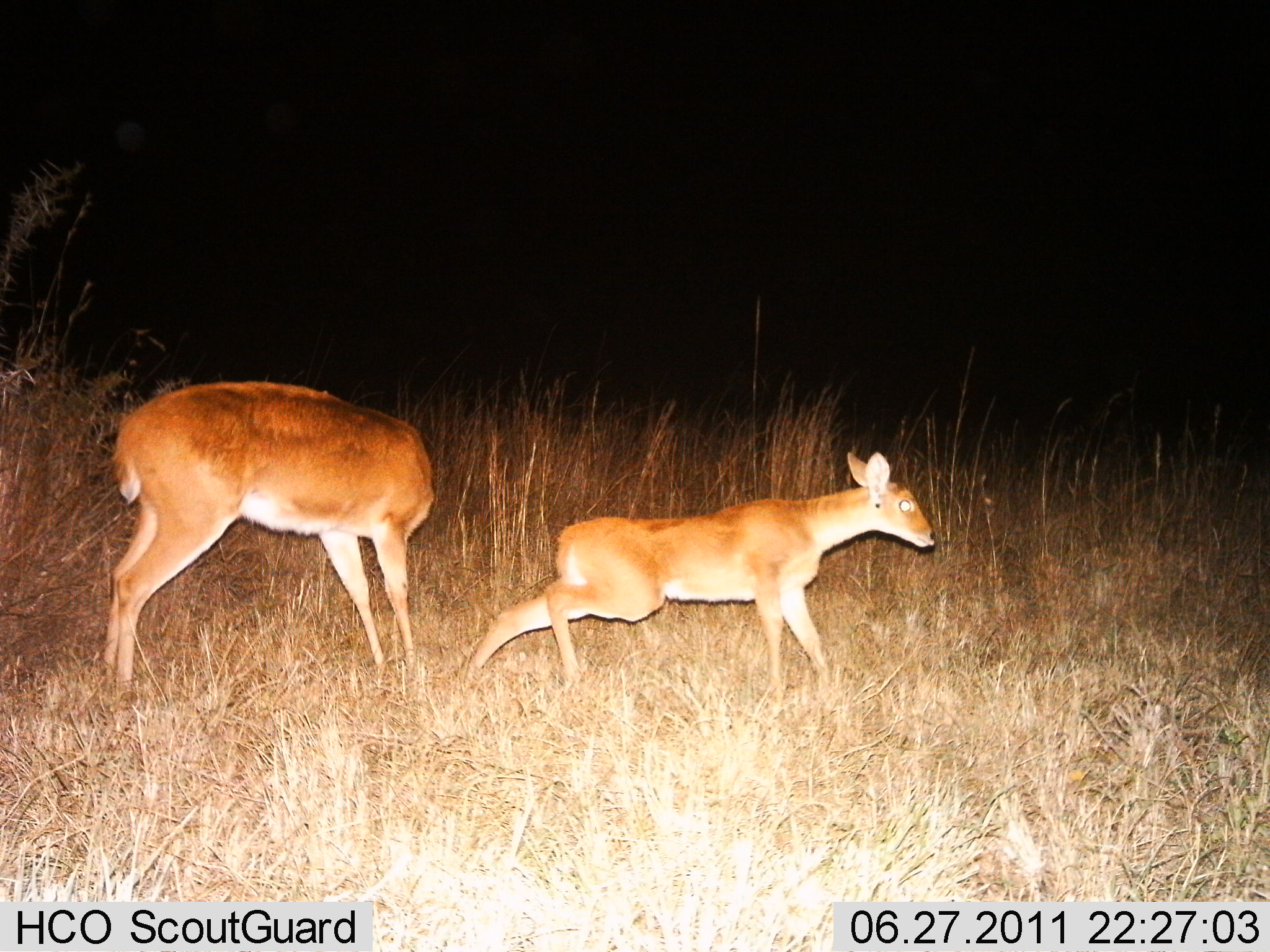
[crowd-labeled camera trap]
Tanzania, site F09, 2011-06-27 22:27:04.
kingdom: Animalia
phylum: Chordata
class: Mammalia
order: Artiodactyla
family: Bovidae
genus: Redunca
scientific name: Redunca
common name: reedbuck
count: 2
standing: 73%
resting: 7%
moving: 47%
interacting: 0%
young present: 40%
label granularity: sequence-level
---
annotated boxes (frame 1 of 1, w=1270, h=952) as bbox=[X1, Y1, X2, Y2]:
animal: bbox=[462, 448, 936, 696]; bbox=[101, 381, 438, 699]